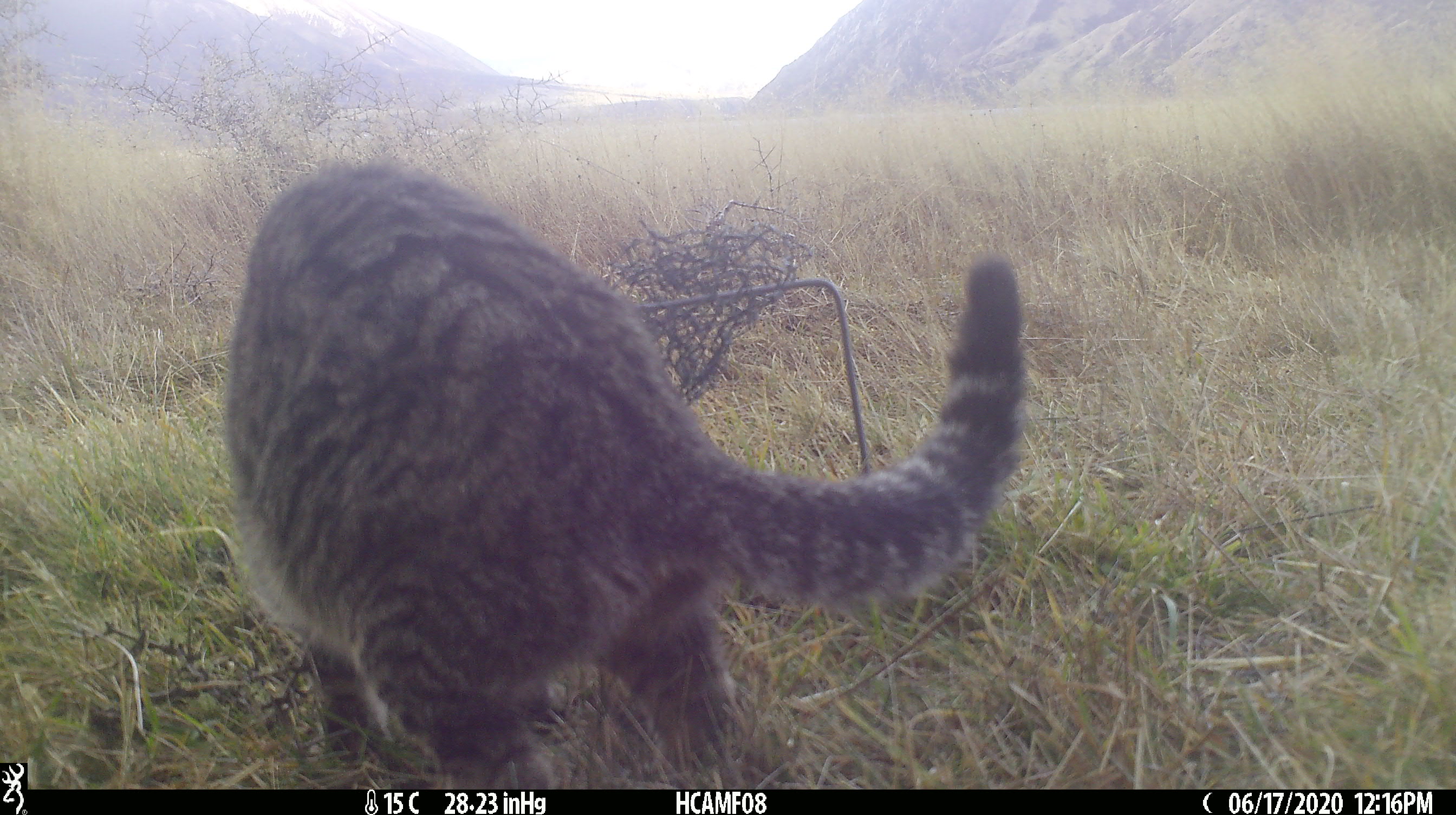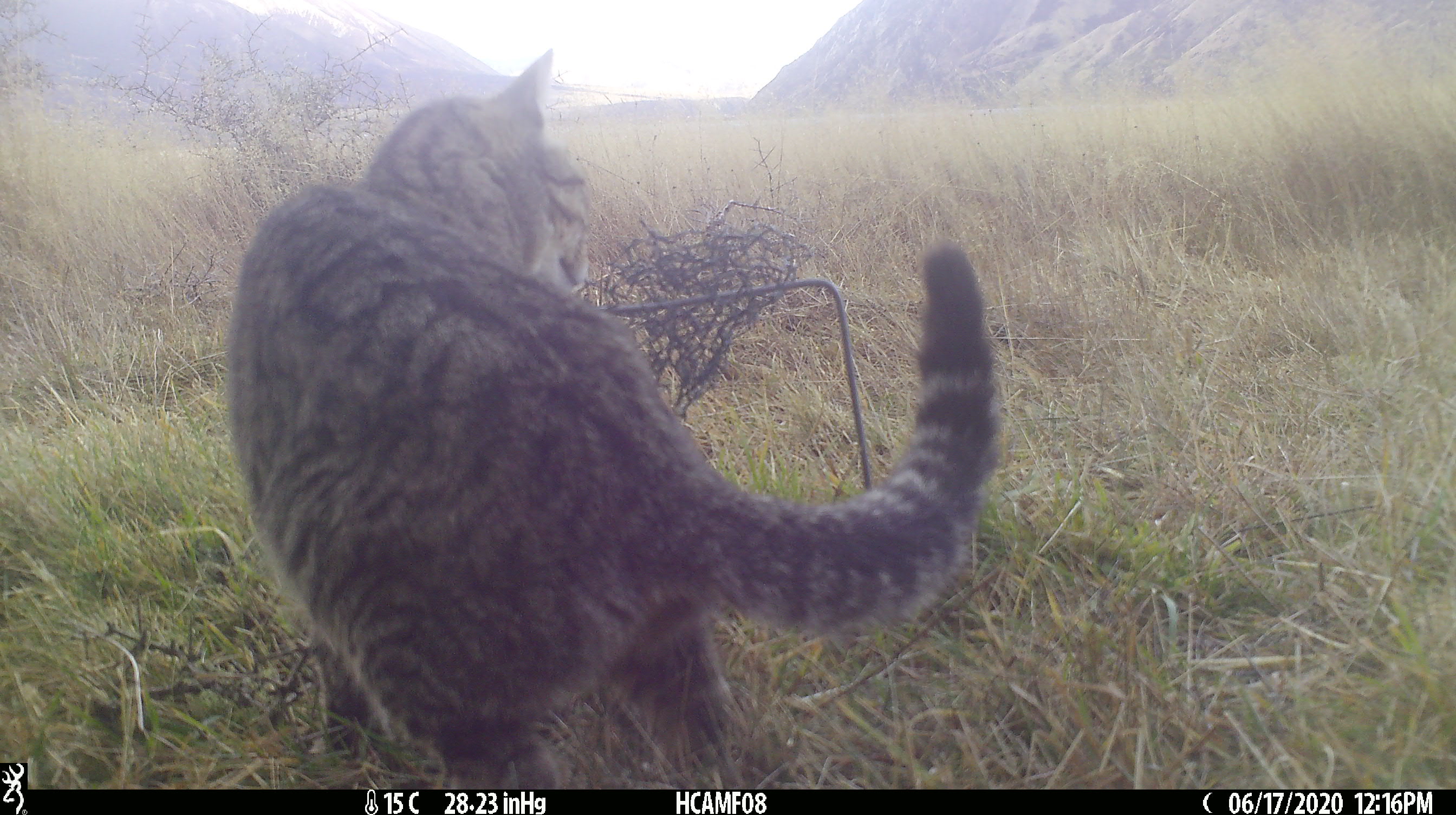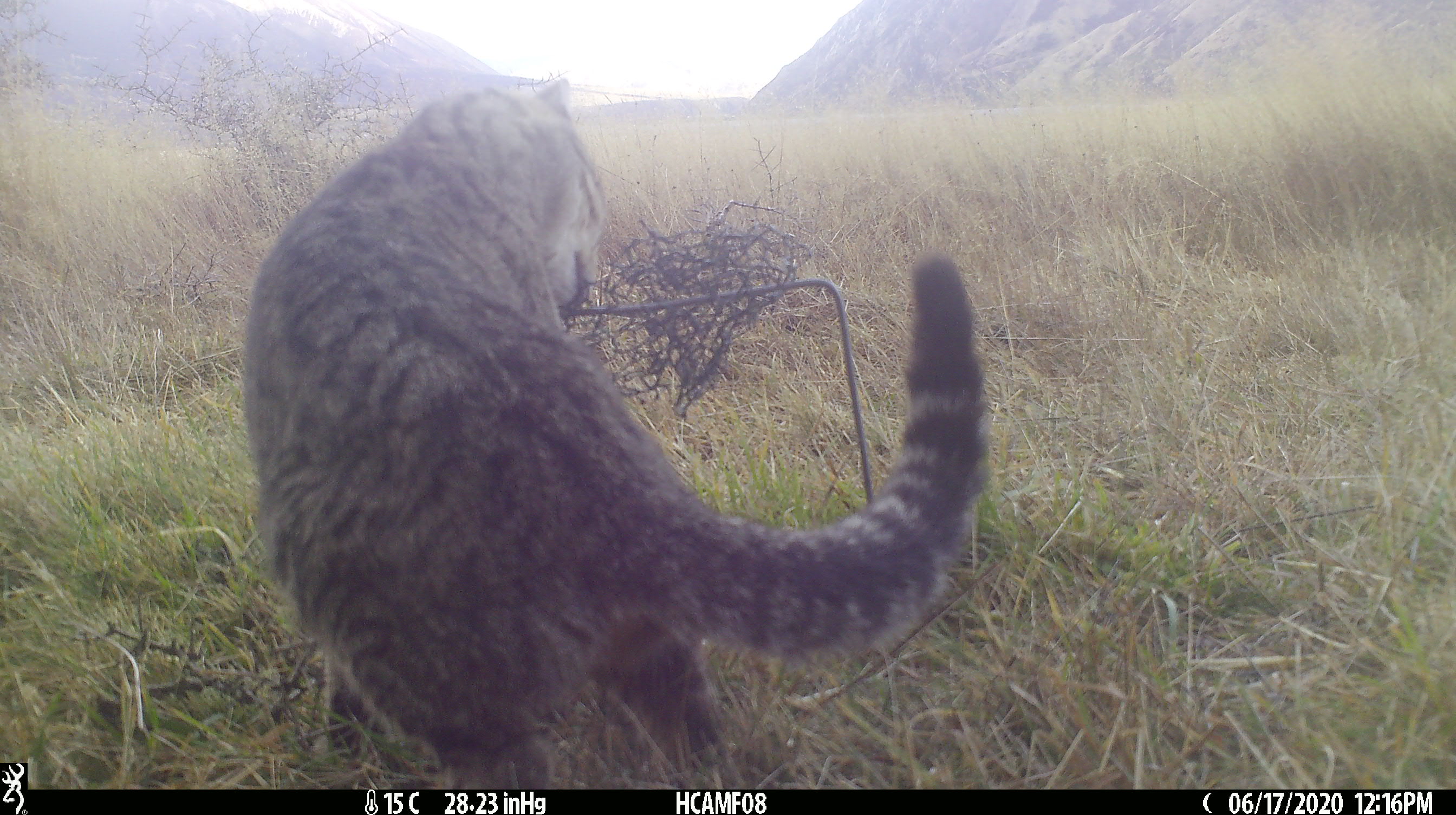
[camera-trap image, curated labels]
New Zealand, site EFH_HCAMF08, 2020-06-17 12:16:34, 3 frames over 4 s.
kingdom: Animalia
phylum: Chordata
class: Mammalia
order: Carnivora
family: Felidae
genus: Felis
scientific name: Felis catus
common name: domestic cat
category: cat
Cat (domestic cat) (Felis catus).